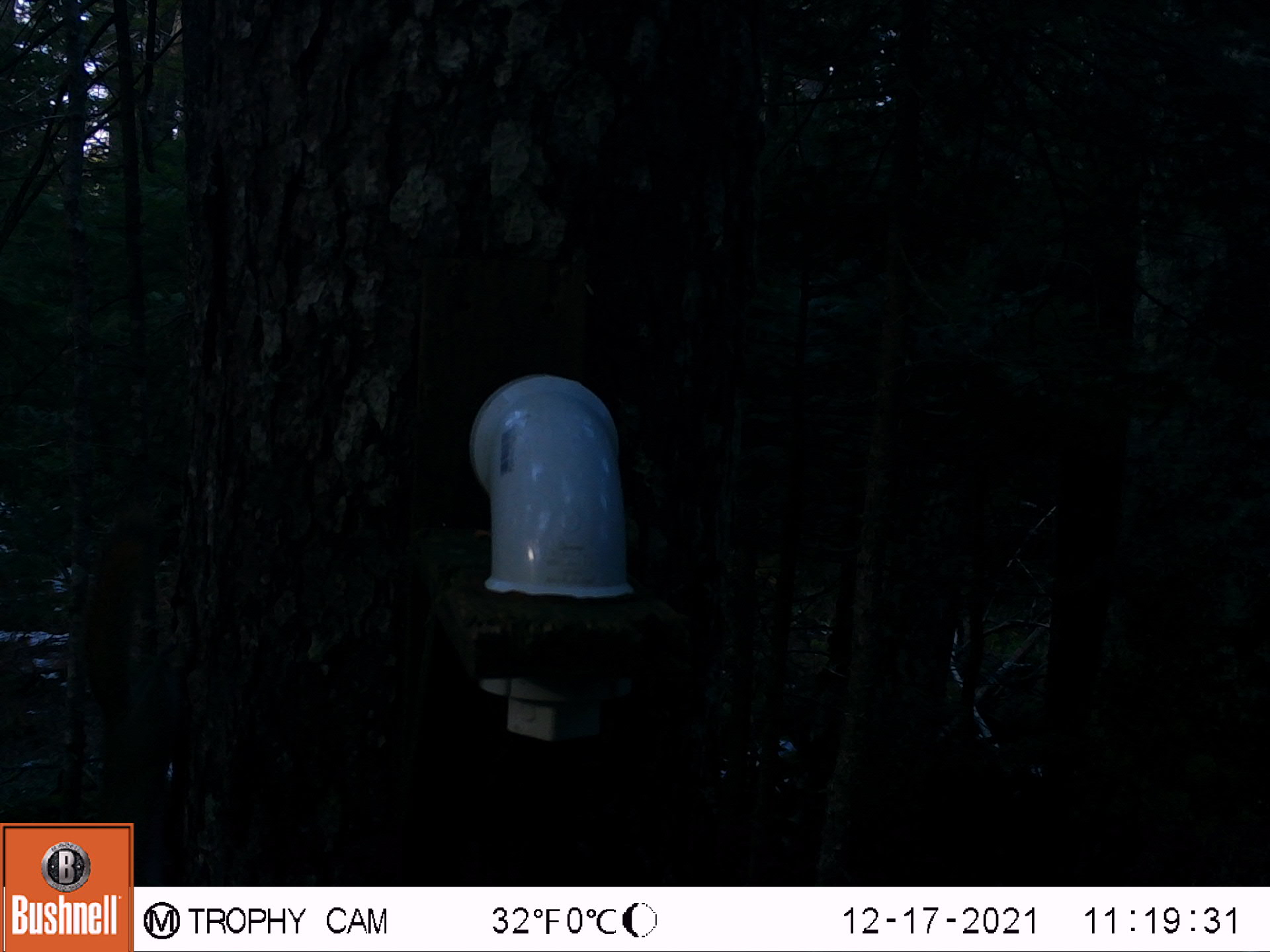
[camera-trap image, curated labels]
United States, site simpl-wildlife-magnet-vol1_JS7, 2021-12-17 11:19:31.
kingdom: Animalia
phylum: Chordata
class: Mammalia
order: Rodentia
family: Sciuridae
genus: Tamiasciurus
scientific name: Tamiasciurus hudsonicus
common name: red squirrel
Red squirrel (Tamiasciurus hudsonicus).